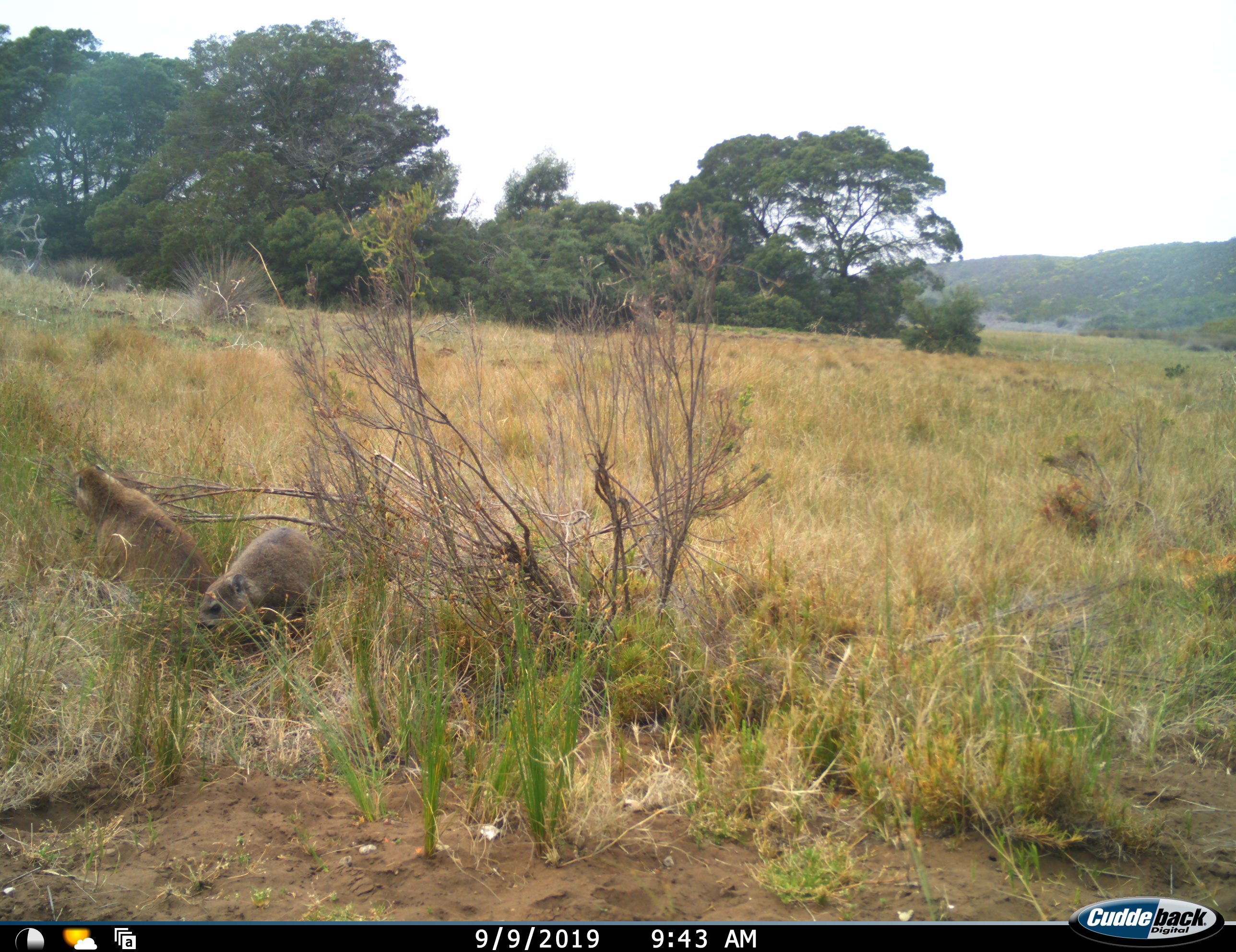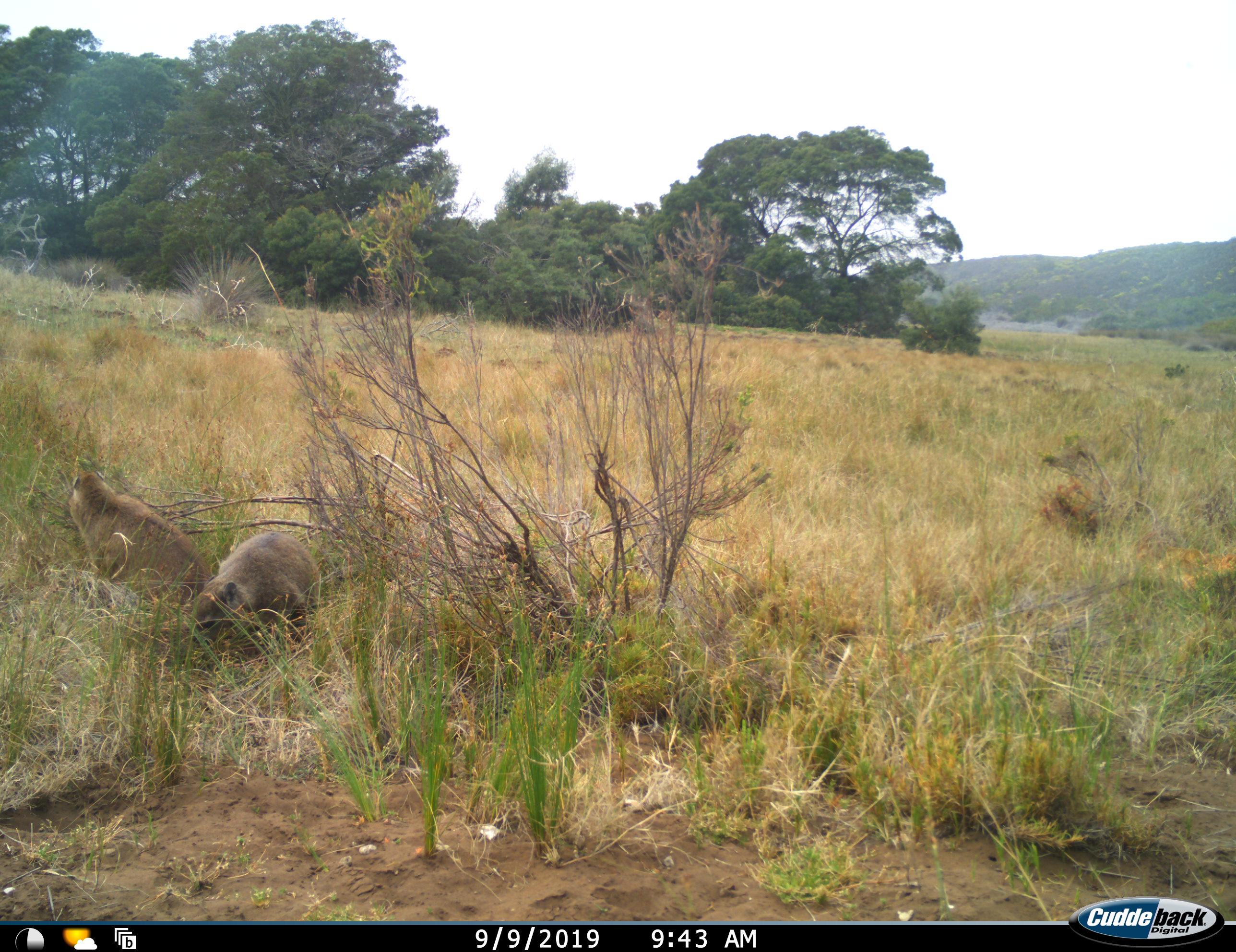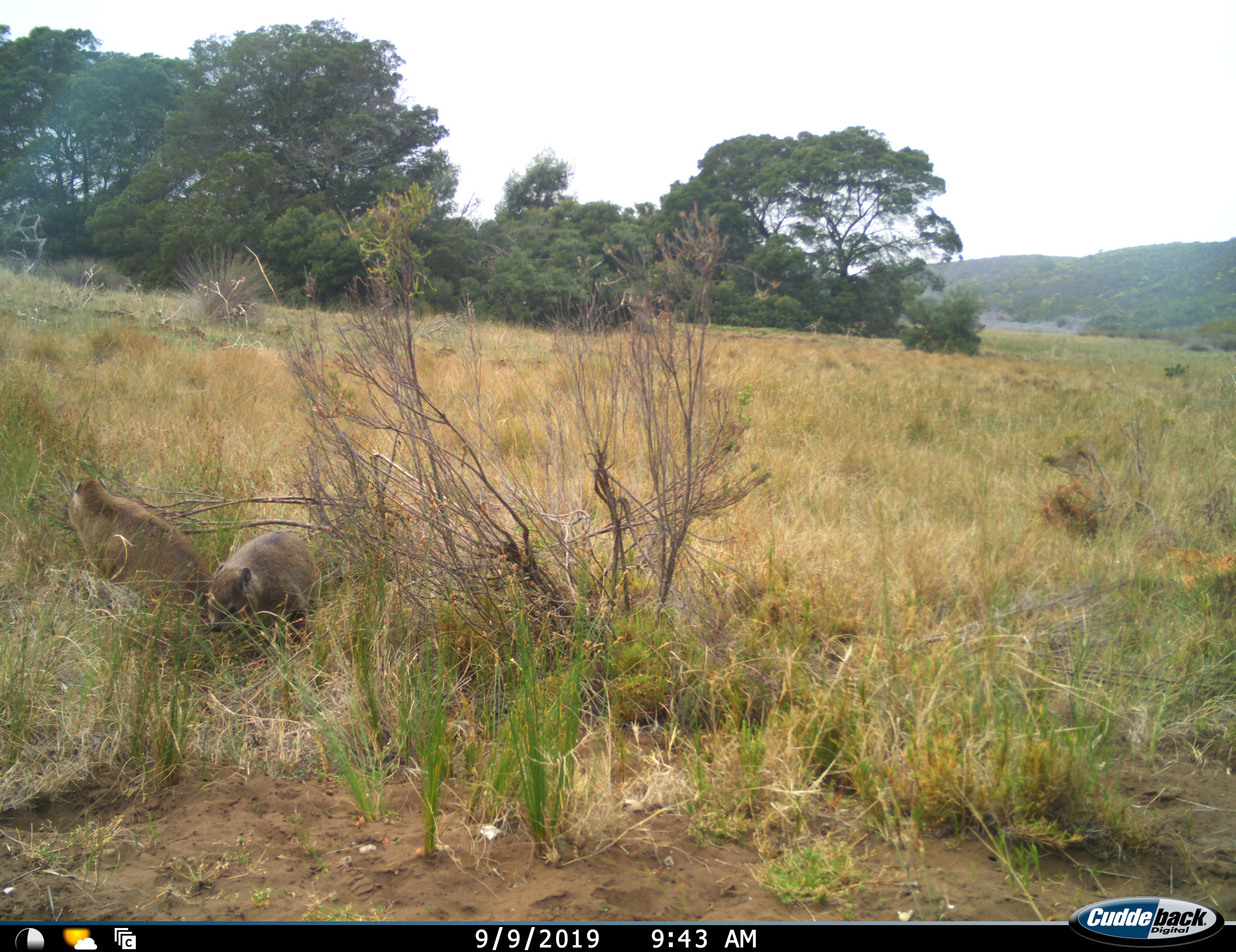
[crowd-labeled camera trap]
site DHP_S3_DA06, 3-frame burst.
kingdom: Animalia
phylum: Chordata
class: Mammalia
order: Hyracoidea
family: Procaviidae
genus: Procavia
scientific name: Procavia capensis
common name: rock hyrax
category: rockhyraxdassie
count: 2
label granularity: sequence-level